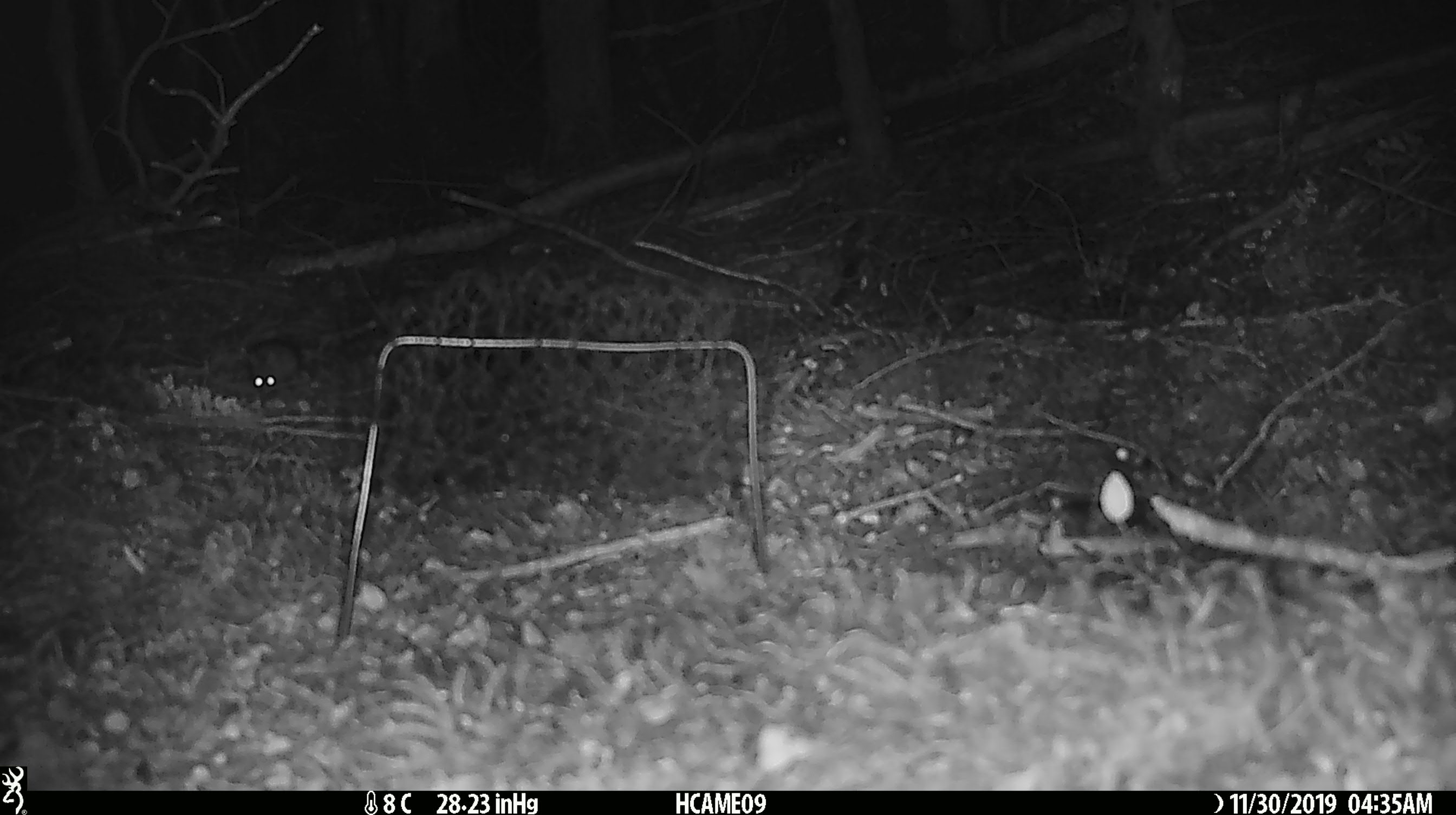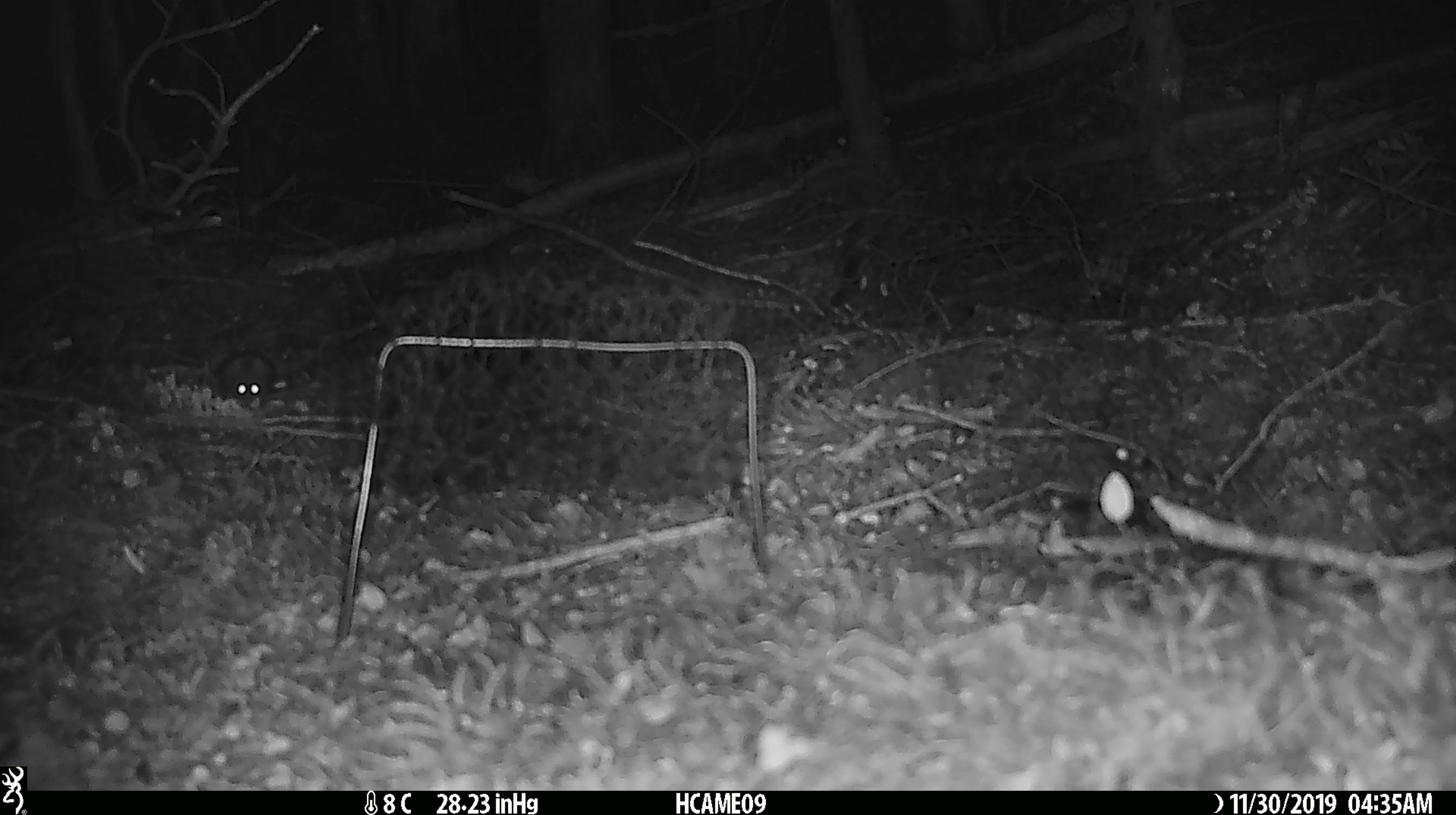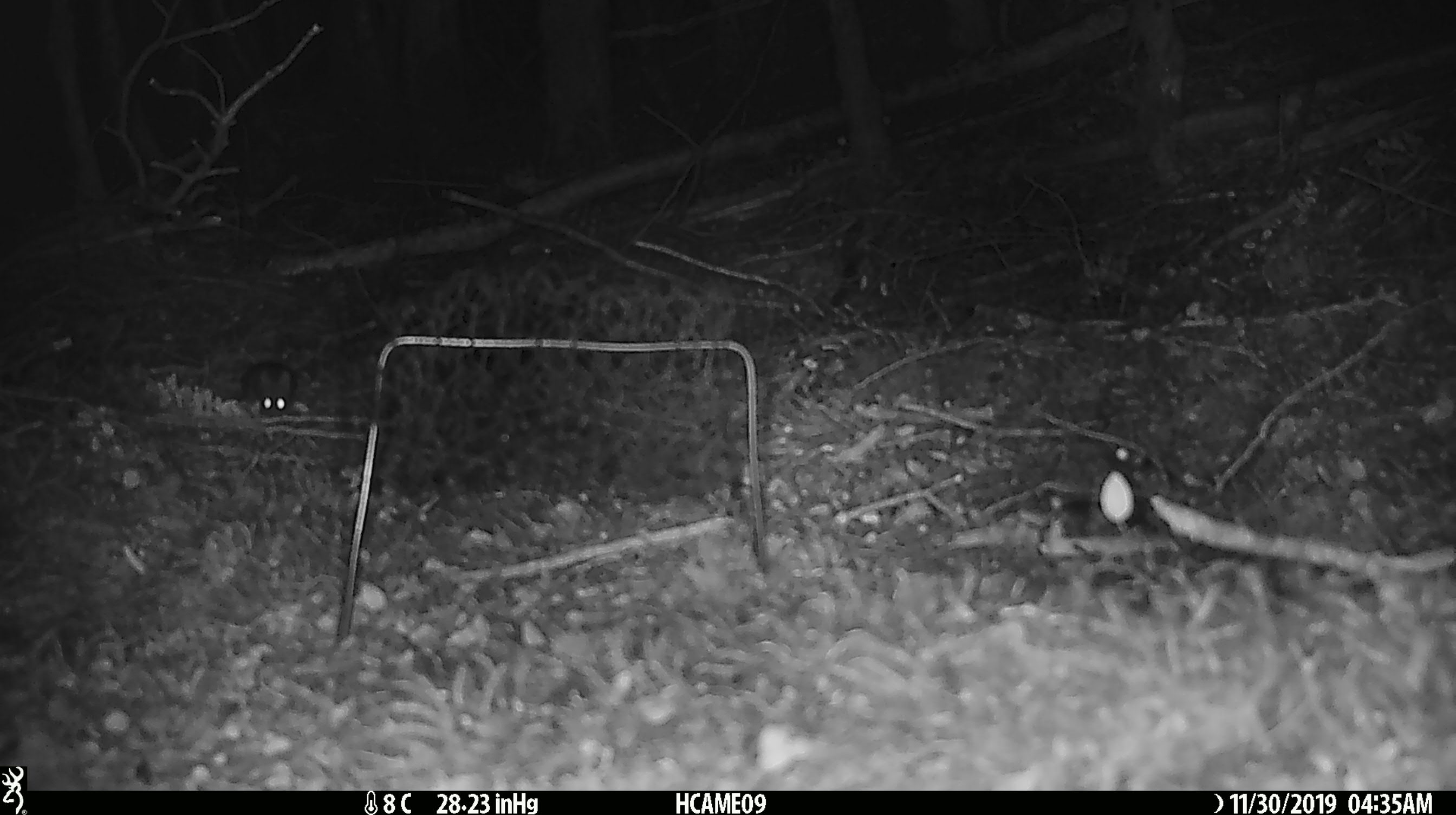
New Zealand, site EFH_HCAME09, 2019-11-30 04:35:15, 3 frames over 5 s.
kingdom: Animalia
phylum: Chordata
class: Mammalia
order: Rodentia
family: Muridae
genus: Mus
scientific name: Mus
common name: mouse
Mouse (Mus).